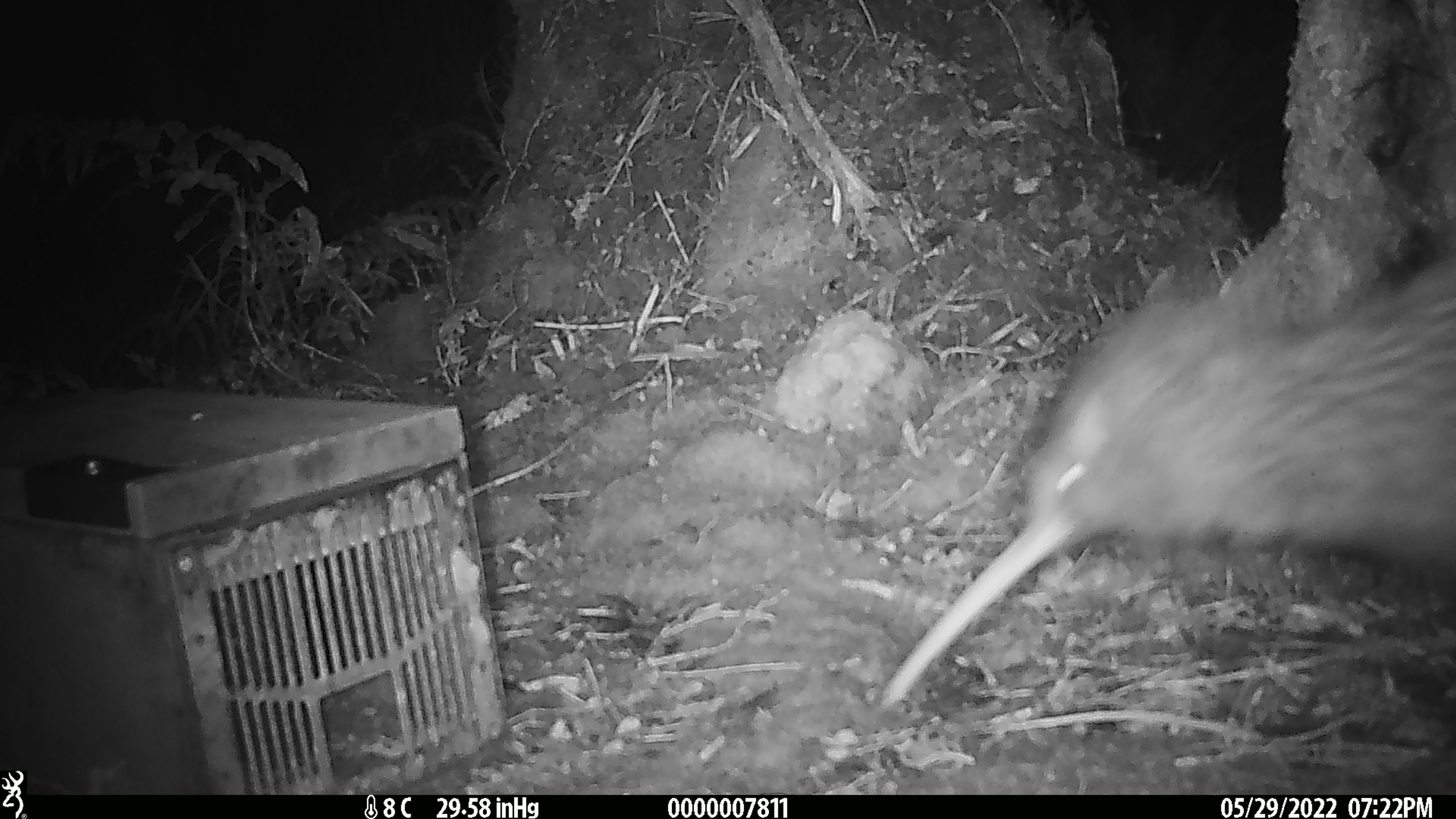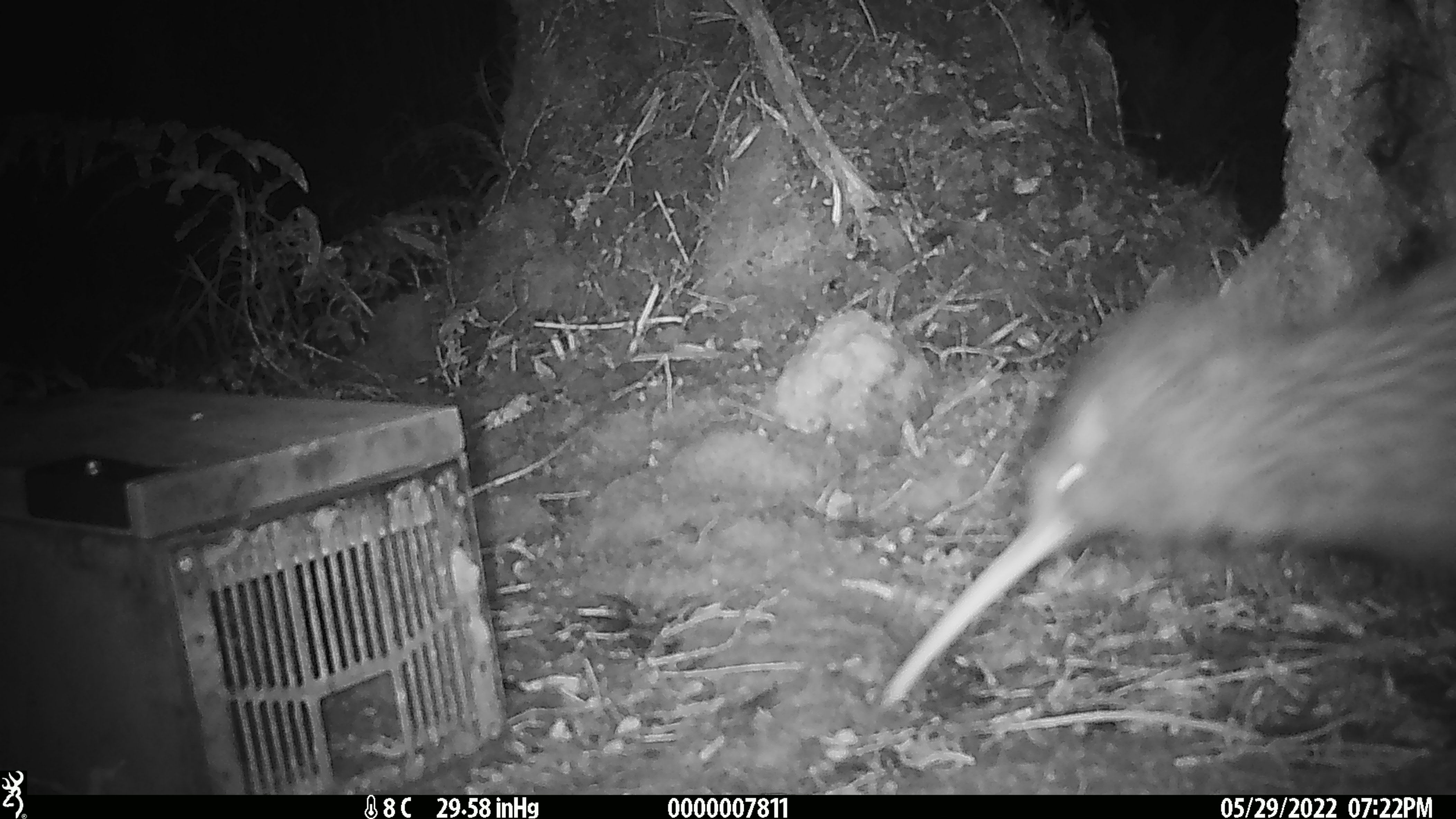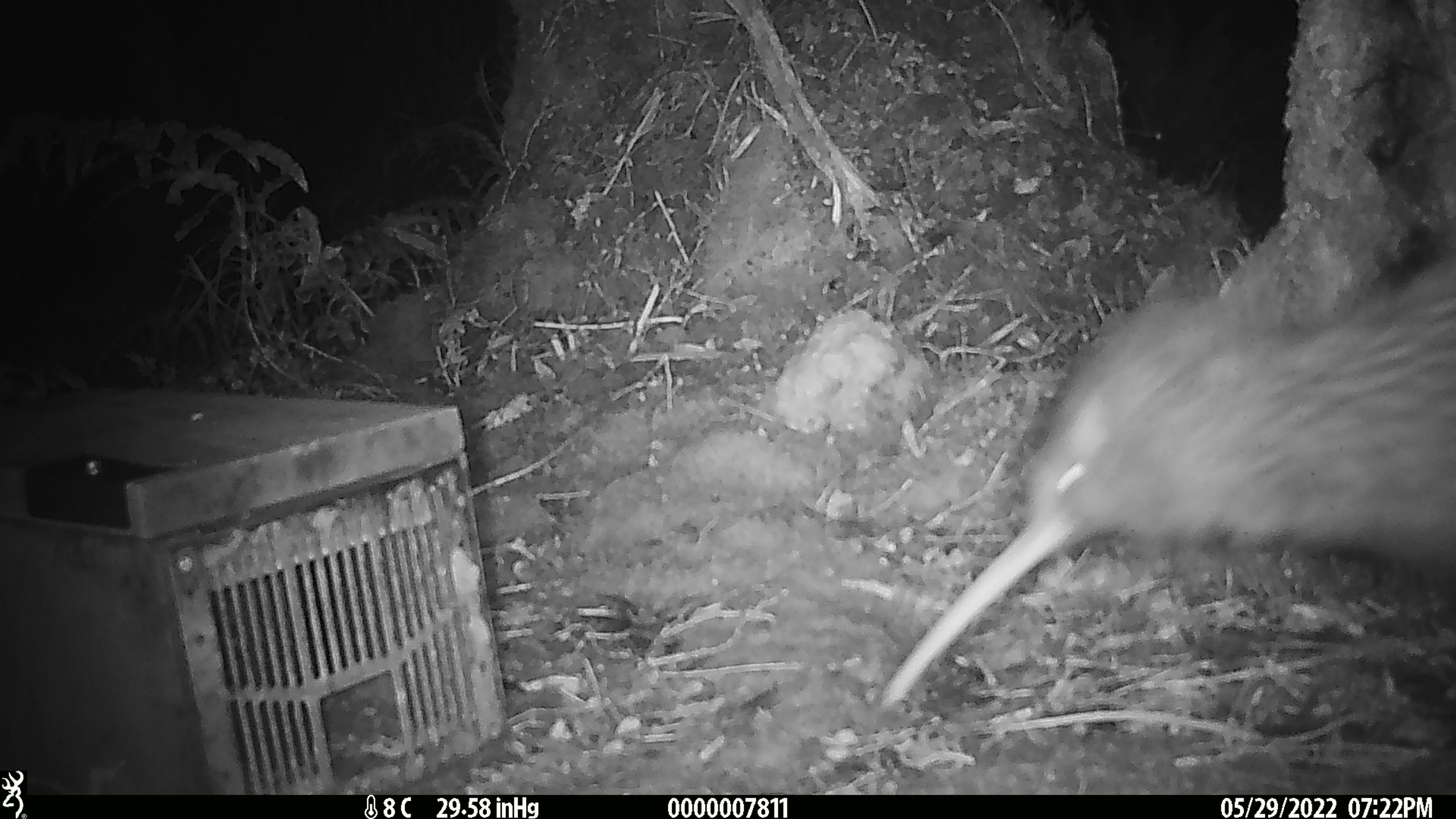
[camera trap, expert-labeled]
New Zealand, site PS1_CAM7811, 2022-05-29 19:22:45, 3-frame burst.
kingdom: Animalia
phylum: Chordata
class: Aves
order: Apterygiformes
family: Apterygidae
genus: Apteryx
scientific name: Apteryx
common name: kiwi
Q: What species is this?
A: Kiwi (Apteryx).